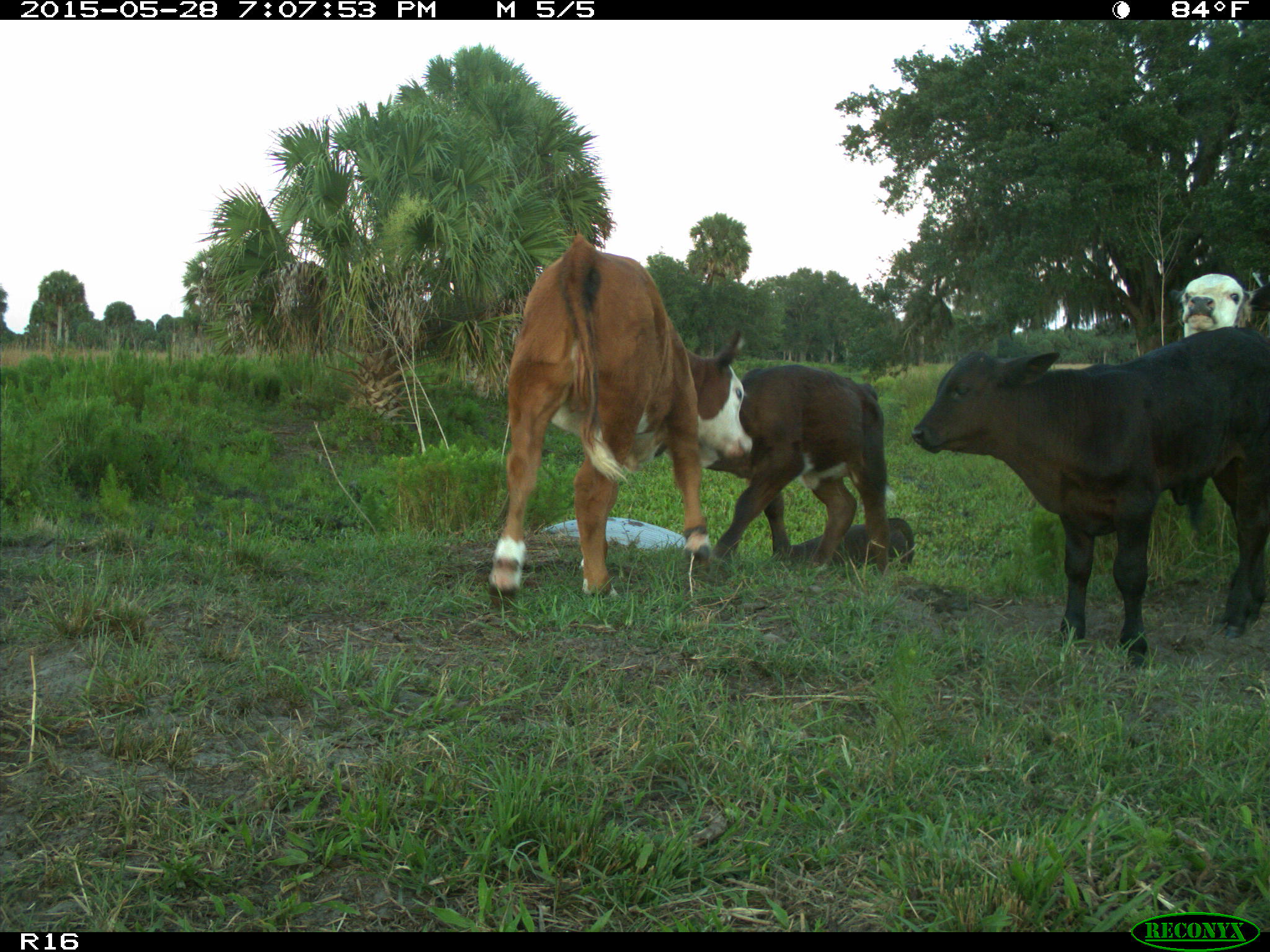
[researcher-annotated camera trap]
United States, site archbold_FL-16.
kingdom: Animalia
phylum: Chordata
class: Mammalia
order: Artiodactyla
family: Bovidae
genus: Bos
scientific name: Bos taurus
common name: domestic cow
Bos taurus (domestic cow).